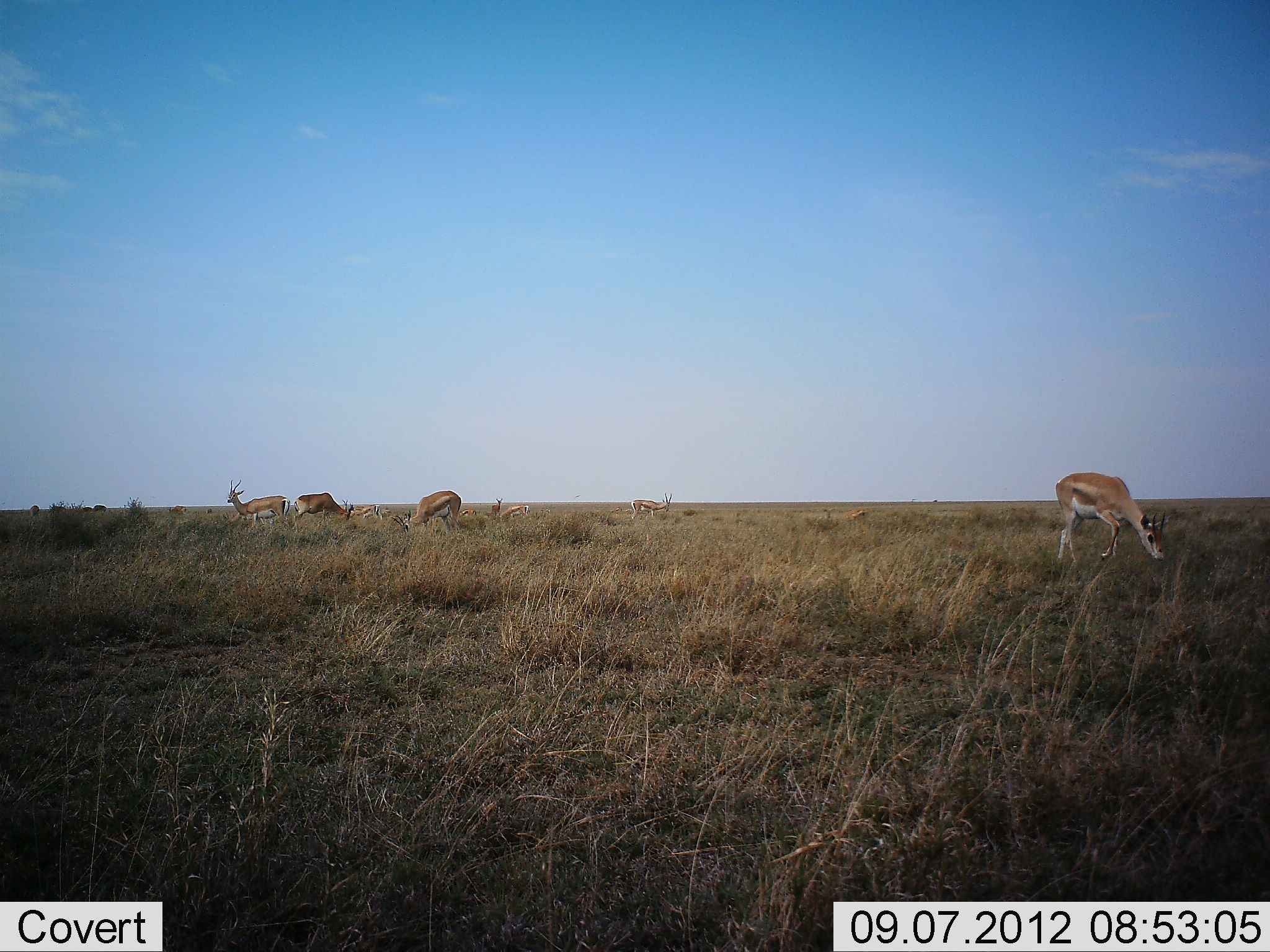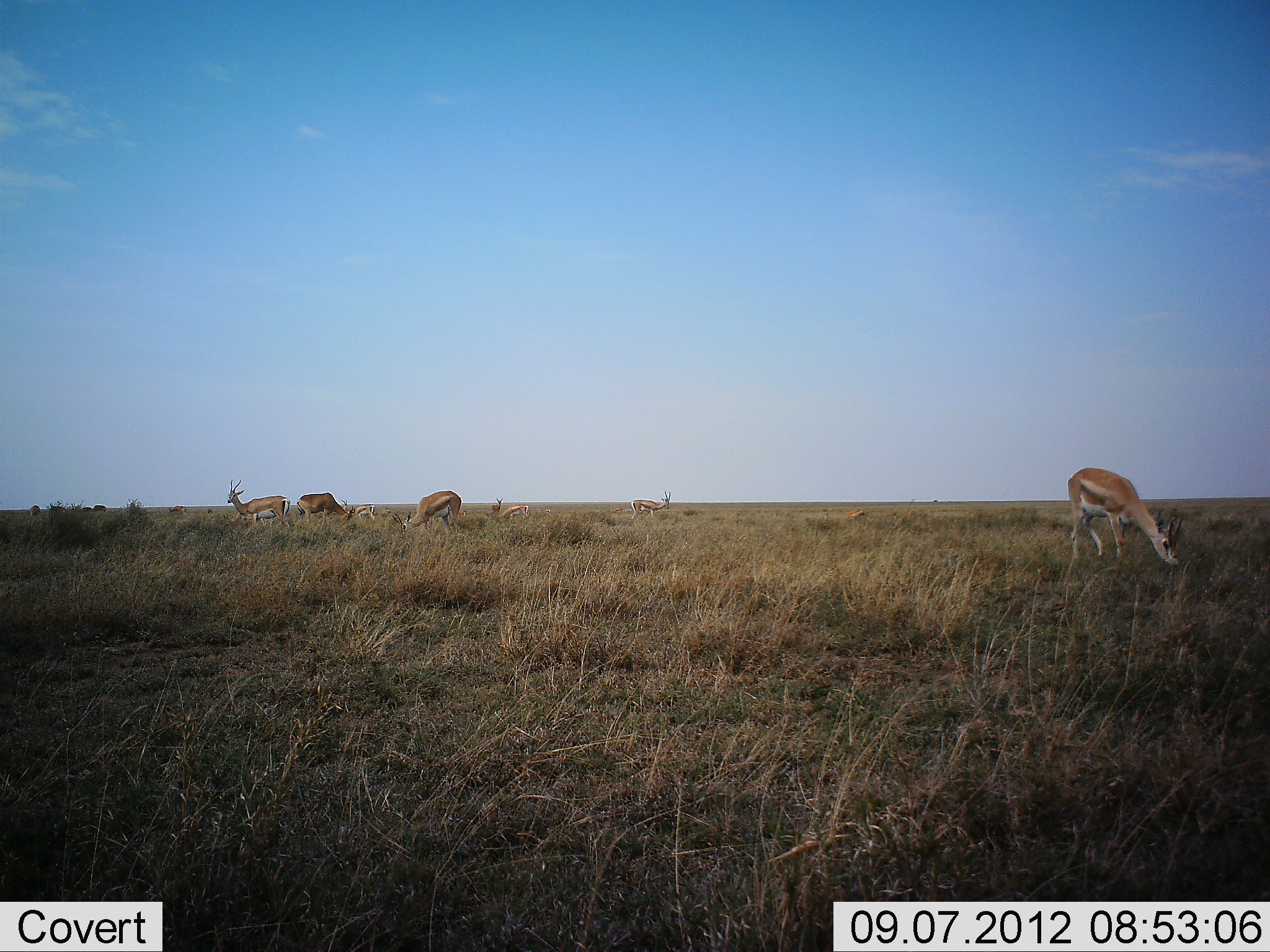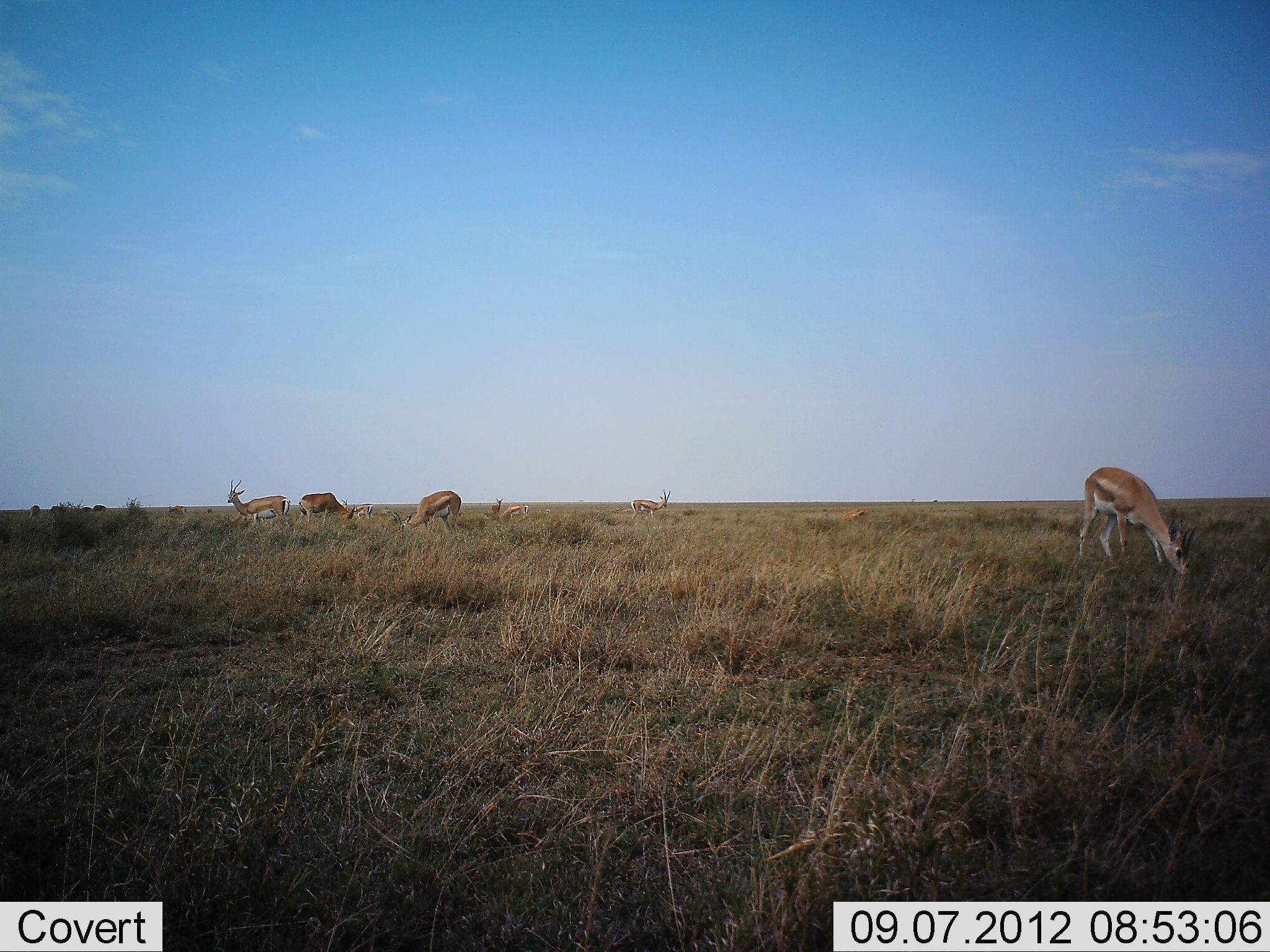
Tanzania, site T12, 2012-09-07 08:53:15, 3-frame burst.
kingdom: Animalia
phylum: Chordata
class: Mammalia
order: Artiodactyla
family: Bovidae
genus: Nanger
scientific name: Nanger granti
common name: grant's gazelle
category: gazellegrants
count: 8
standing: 44%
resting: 0%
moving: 0%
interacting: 0%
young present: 0%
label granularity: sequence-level